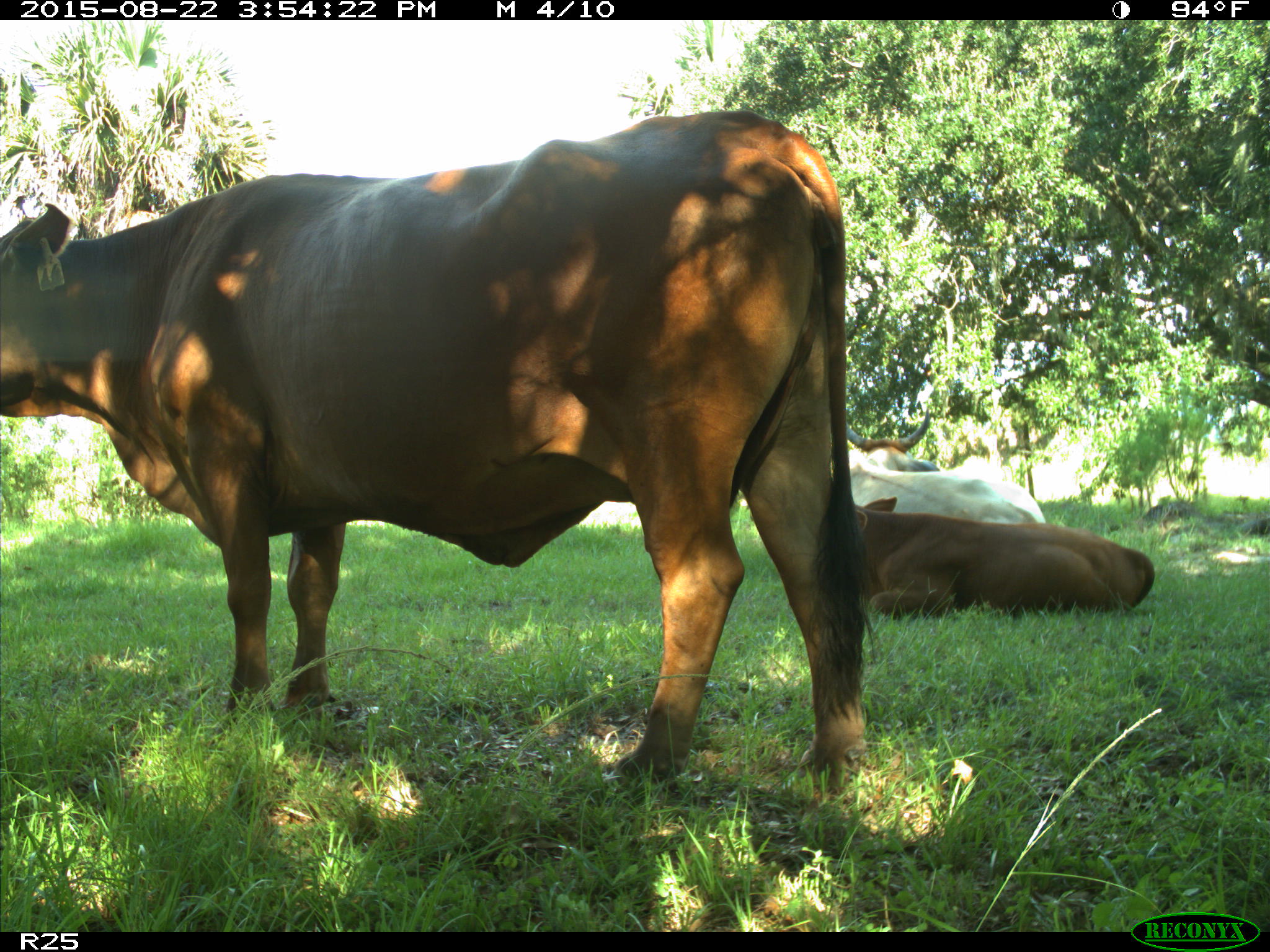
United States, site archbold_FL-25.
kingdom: Animalia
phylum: Chordata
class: Mammalia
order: Artiodactyla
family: Bovidae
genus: Bos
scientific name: Bos taurus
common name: domestic cow